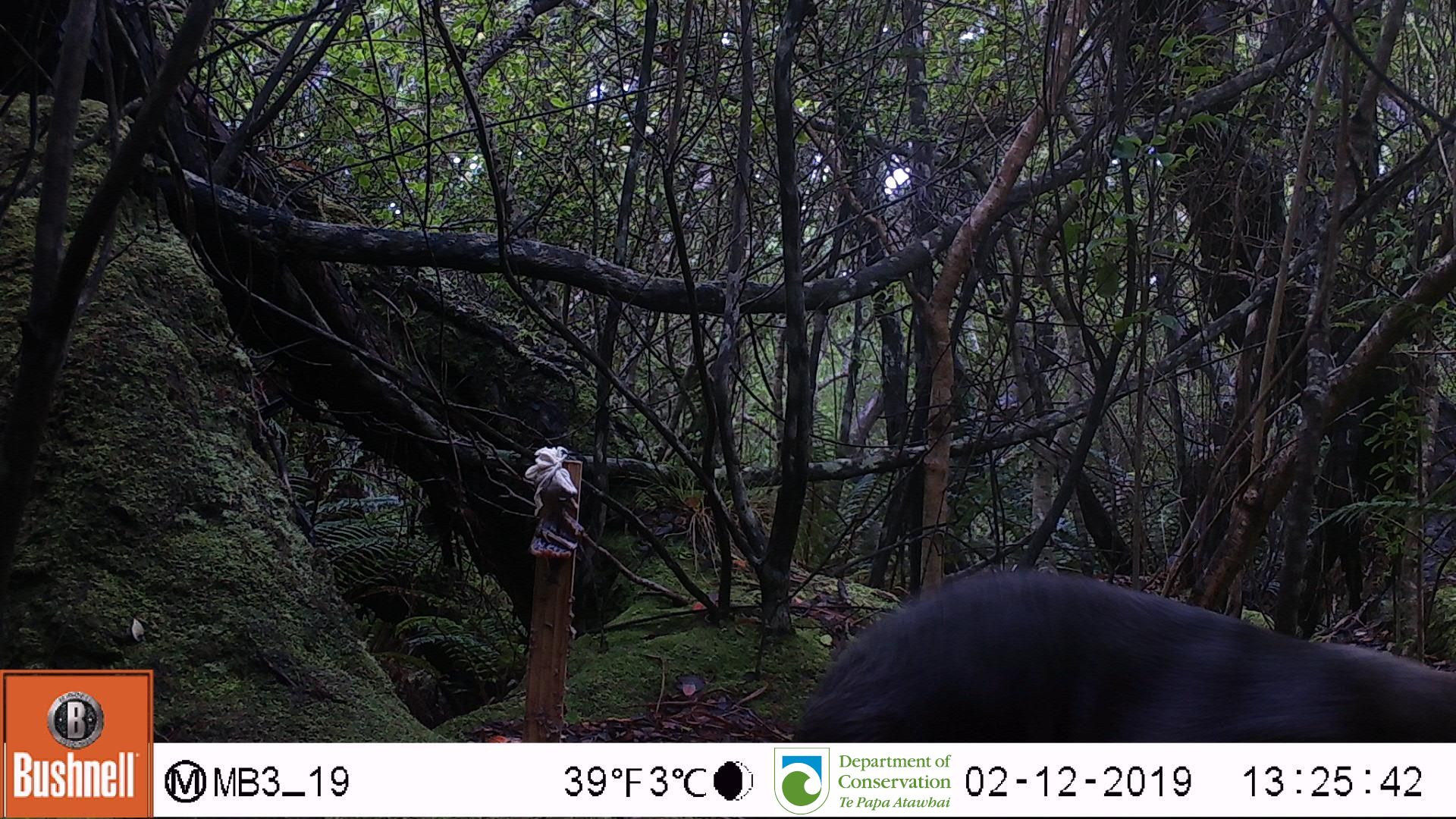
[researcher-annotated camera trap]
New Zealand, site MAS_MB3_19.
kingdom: Animalia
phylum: Chordata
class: Mammalia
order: Carnivora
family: Otariidae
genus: Phocarctos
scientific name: Phocarctos hookeri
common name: new zealand sea lion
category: sealion